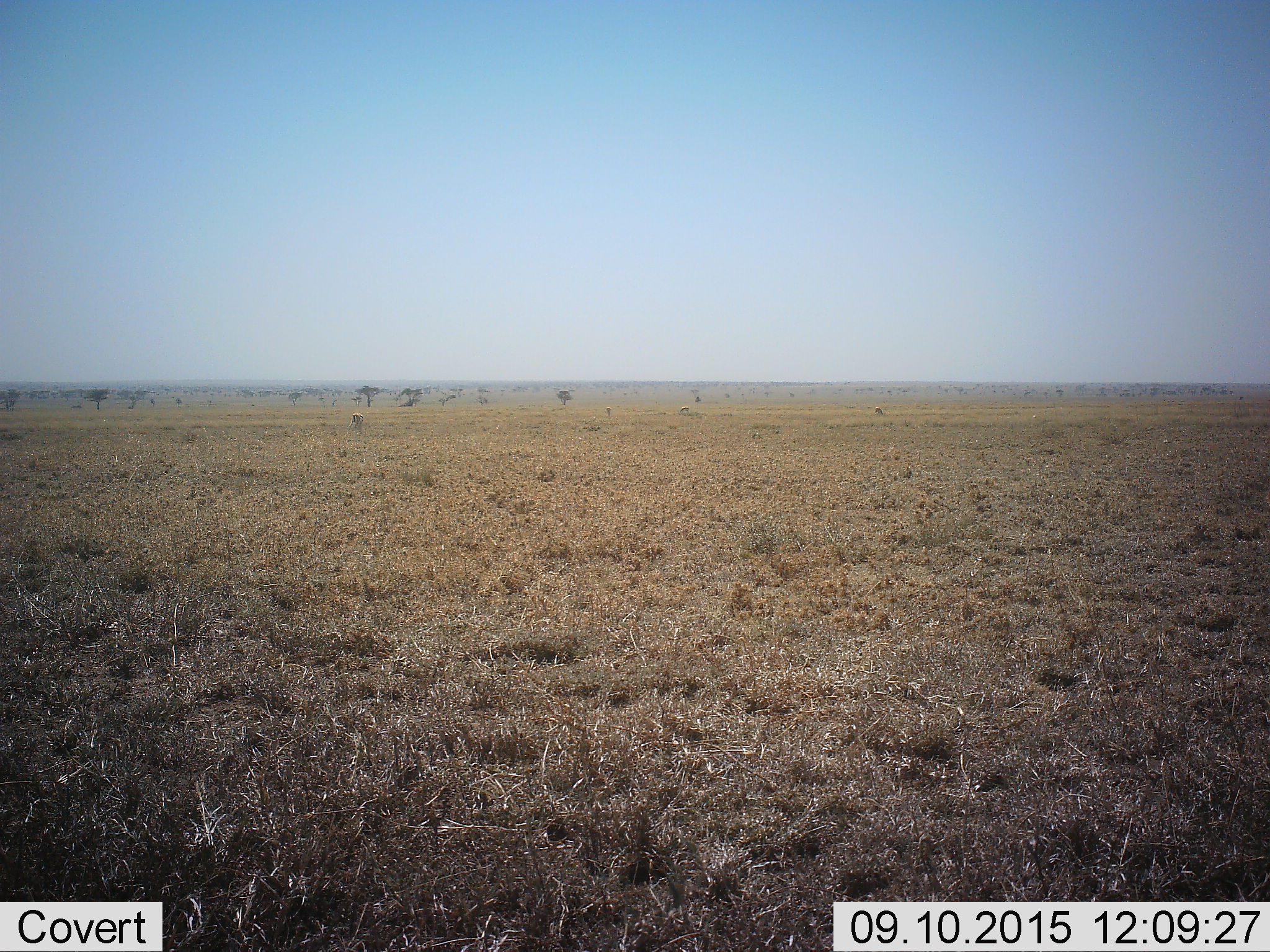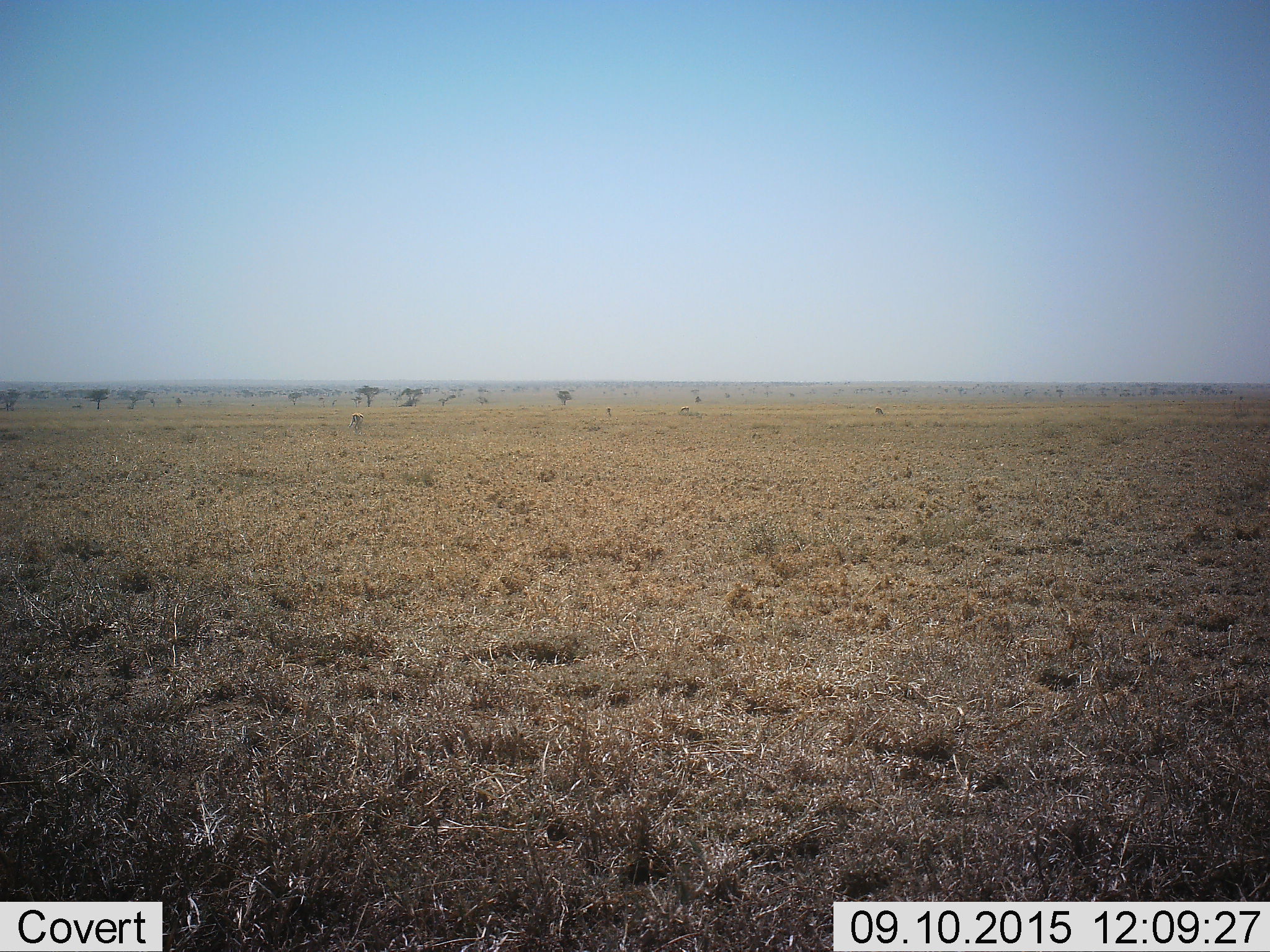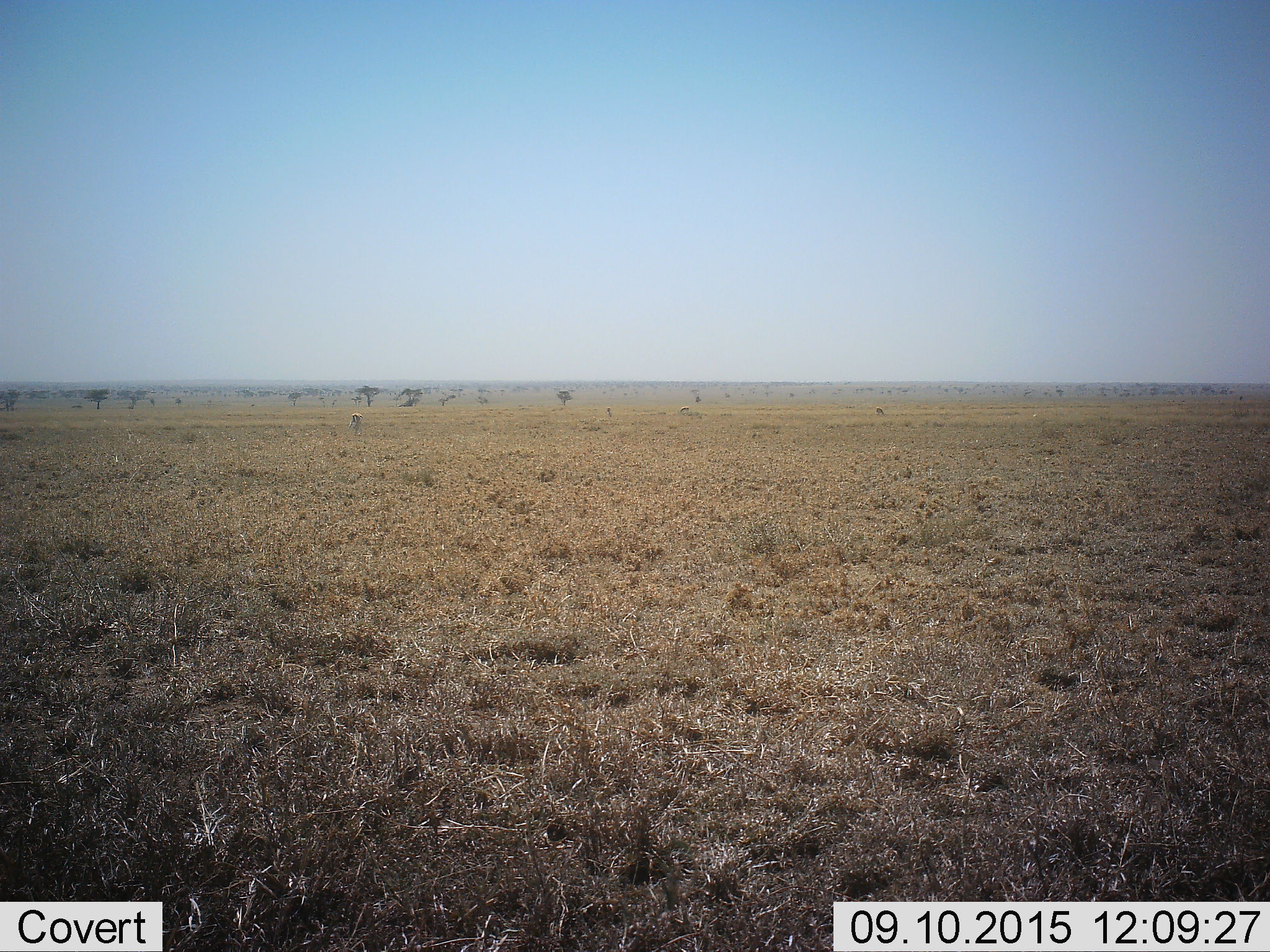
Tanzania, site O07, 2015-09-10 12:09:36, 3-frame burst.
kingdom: Animalia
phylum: Chordata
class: Mammalia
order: Artiodactyla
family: Bovidae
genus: Eudorcas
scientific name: Eudorcas thomsonii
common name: thomson's gazelle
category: gazellethomsons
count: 4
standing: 40%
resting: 0%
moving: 0%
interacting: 0%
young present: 0%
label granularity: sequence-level